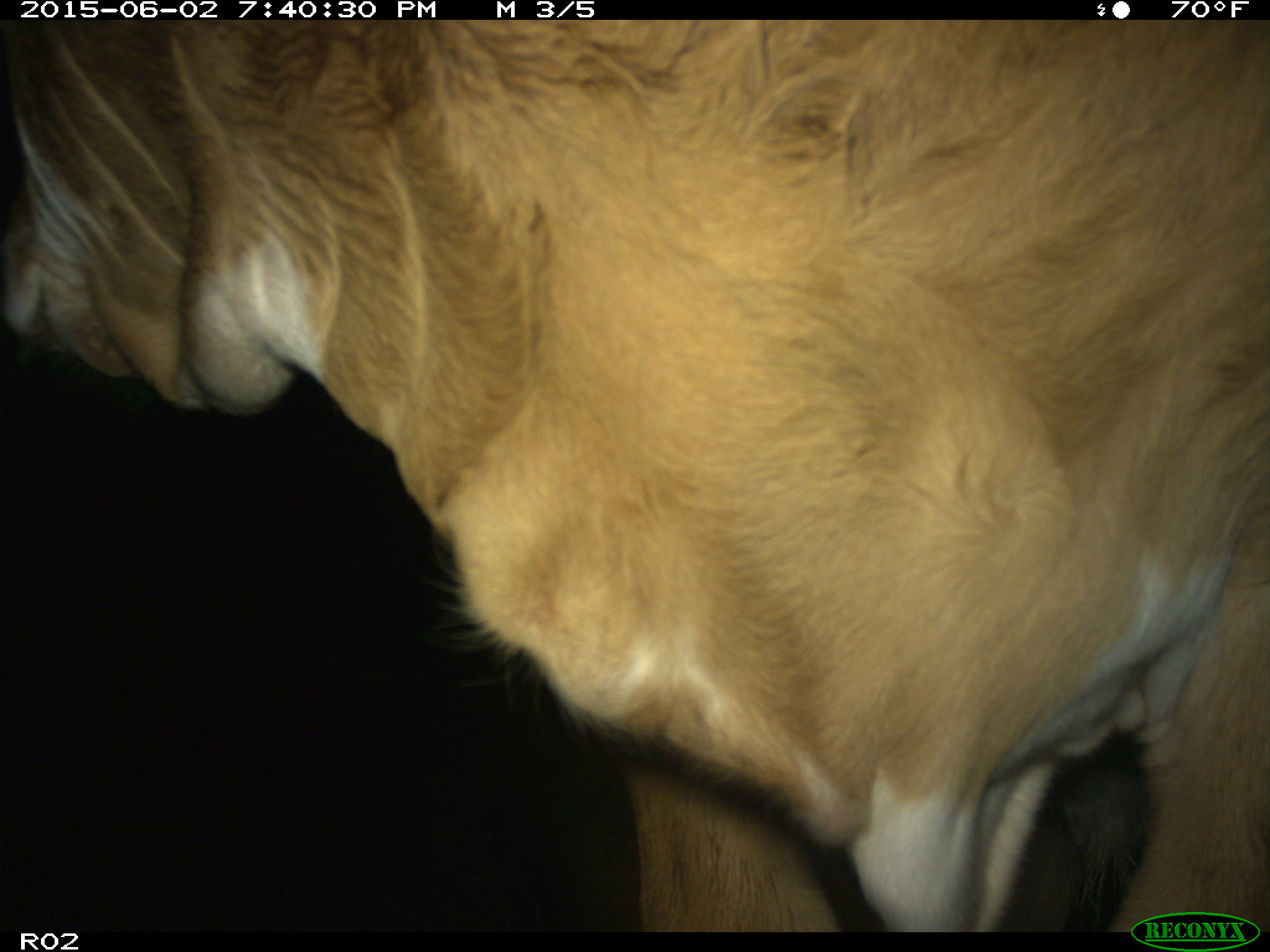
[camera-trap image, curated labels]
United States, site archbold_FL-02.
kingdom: Animalia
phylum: Chordata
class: Mammalia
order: Artiodactyla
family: Bovidae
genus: Bos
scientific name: Bos taurus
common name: domestic cow